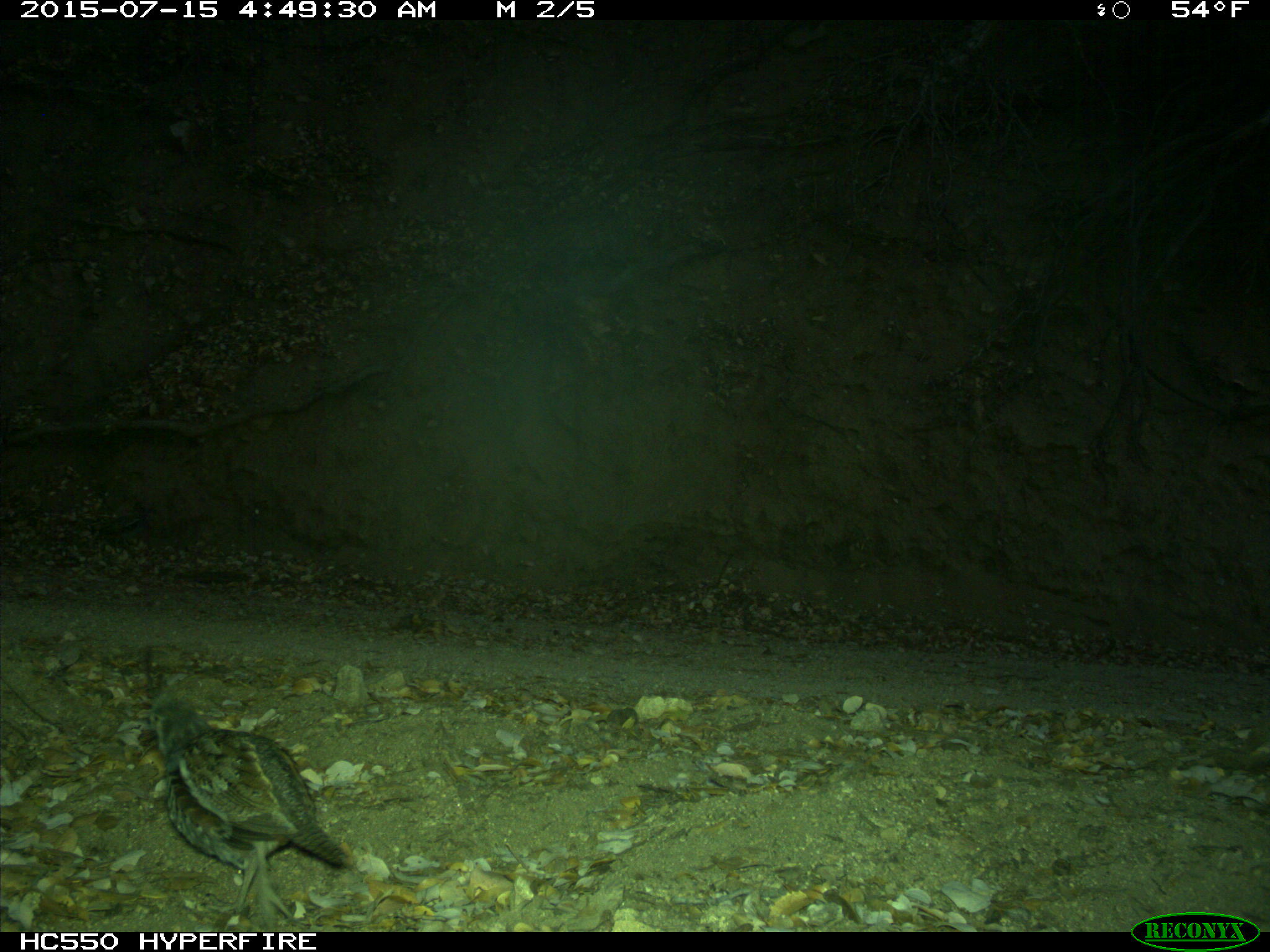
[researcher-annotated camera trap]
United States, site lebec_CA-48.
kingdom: Animalia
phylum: Chordata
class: Aves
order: Galliformes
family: Odontophoridae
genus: Callipepla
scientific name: Callipepla californica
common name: california quail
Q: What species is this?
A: Callipepla californica (california quail).